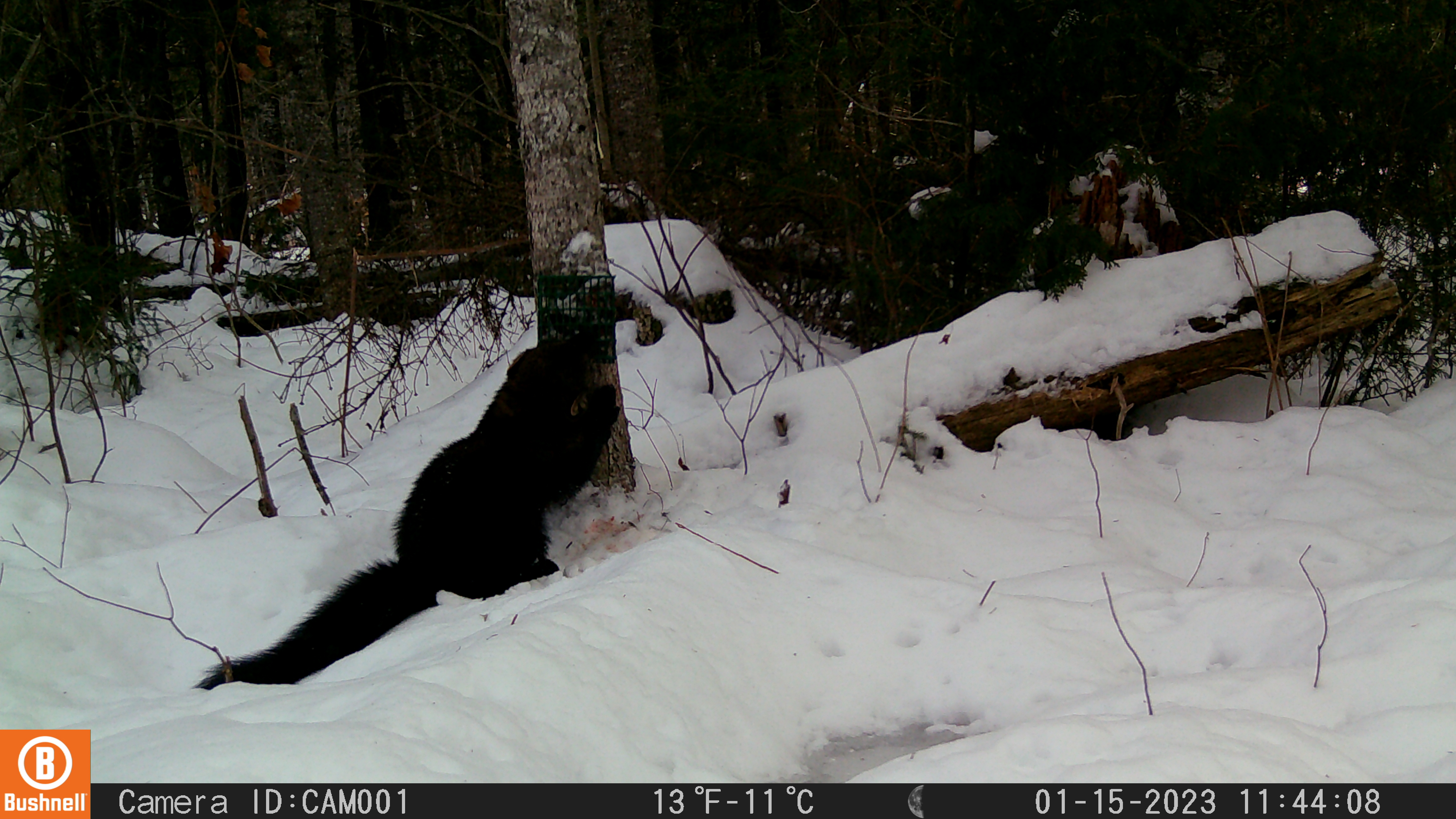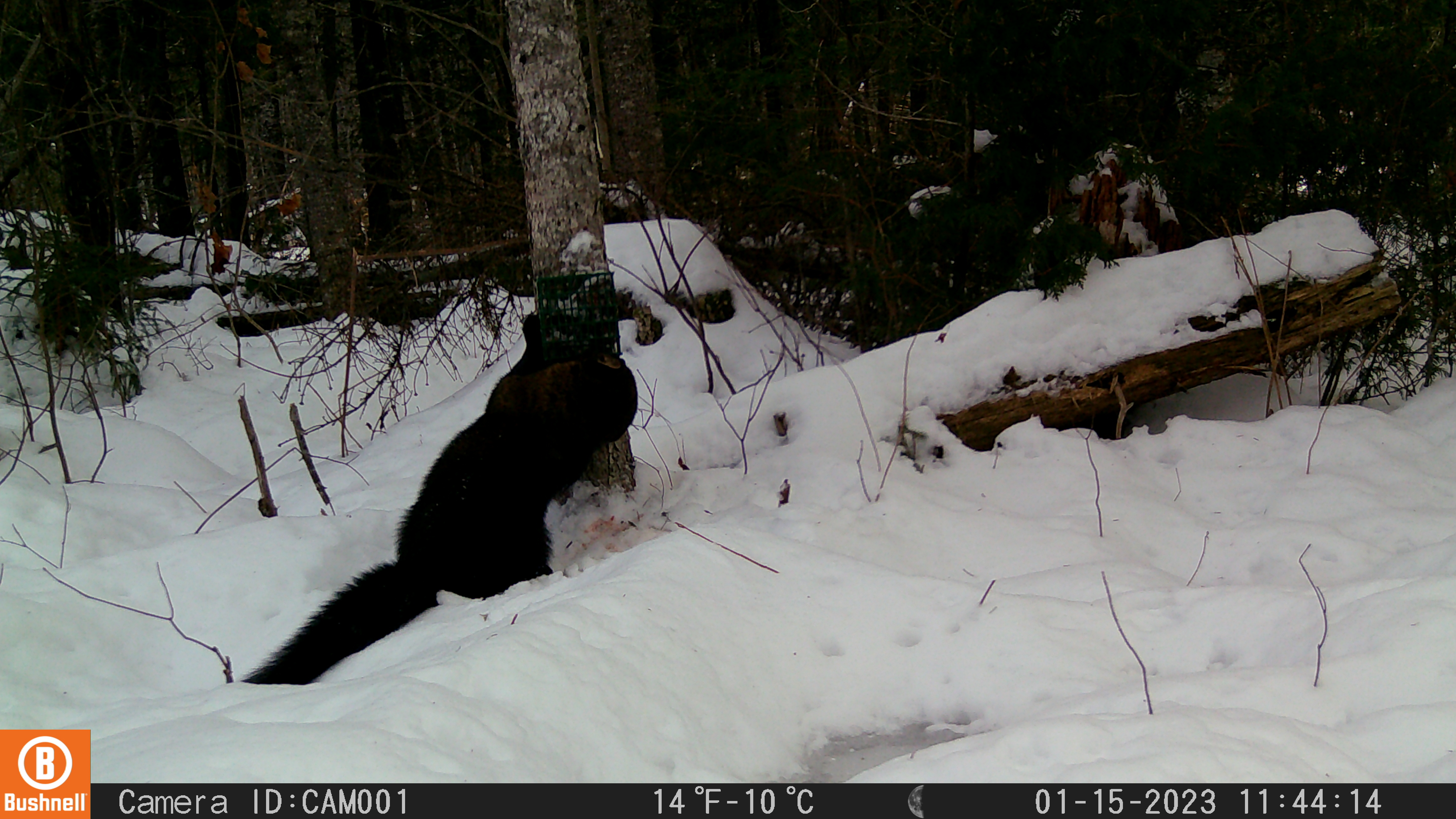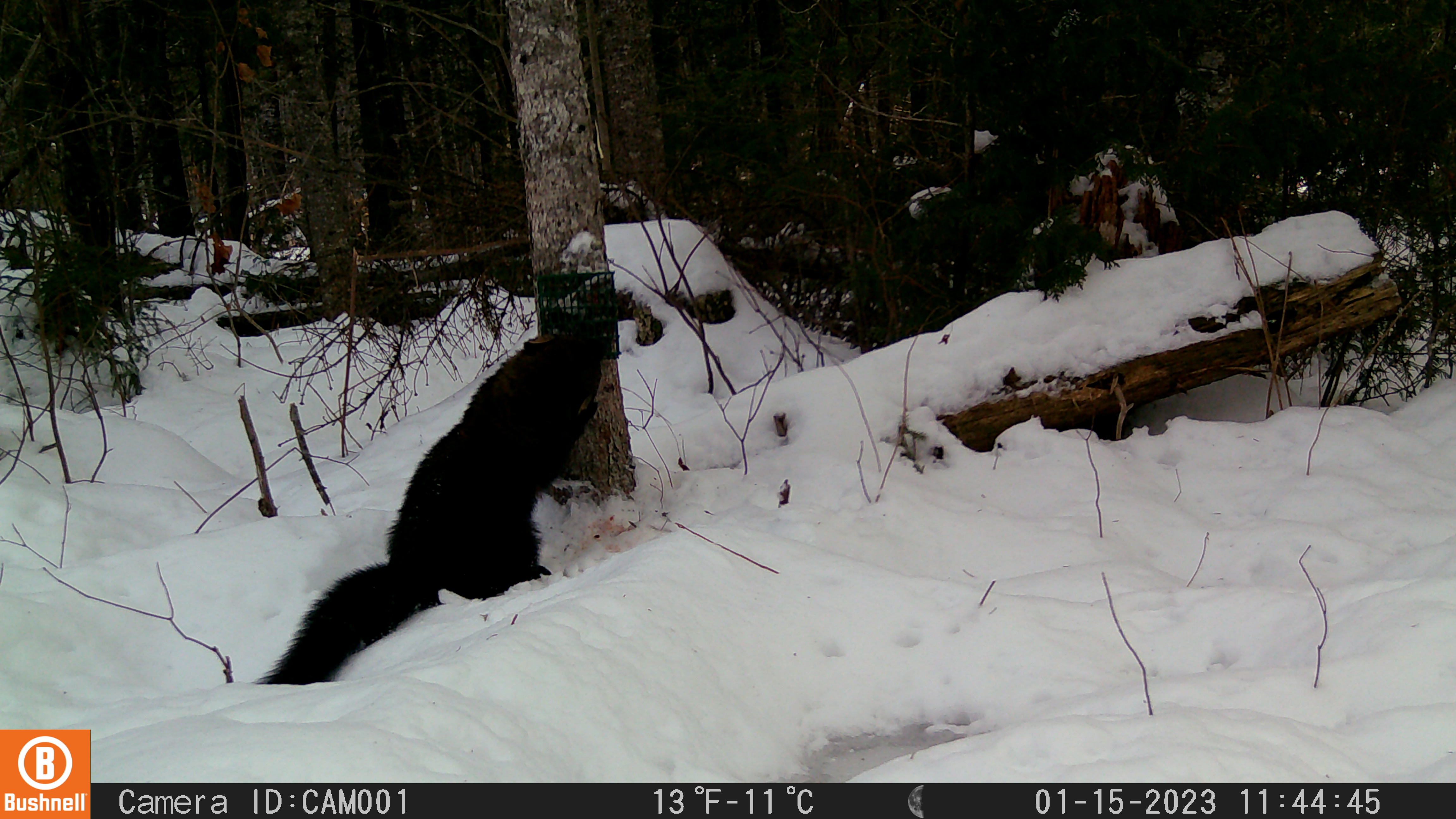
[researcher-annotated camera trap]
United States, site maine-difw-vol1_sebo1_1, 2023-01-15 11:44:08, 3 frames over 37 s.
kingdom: Animalia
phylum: Chordata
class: Mammalia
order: Carnivora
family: Mustelidae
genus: Pekania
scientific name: Pekania pennanti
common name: fisher